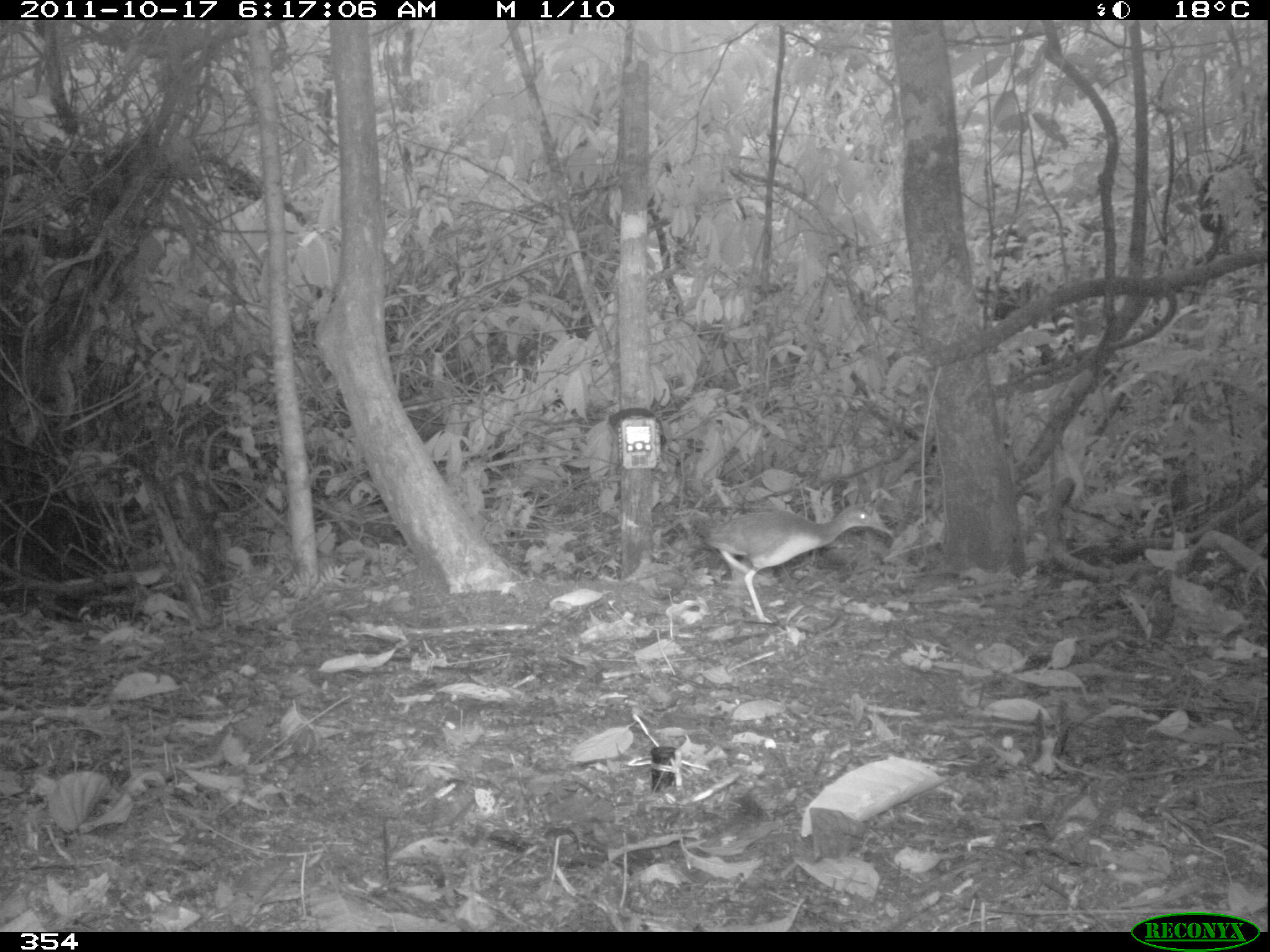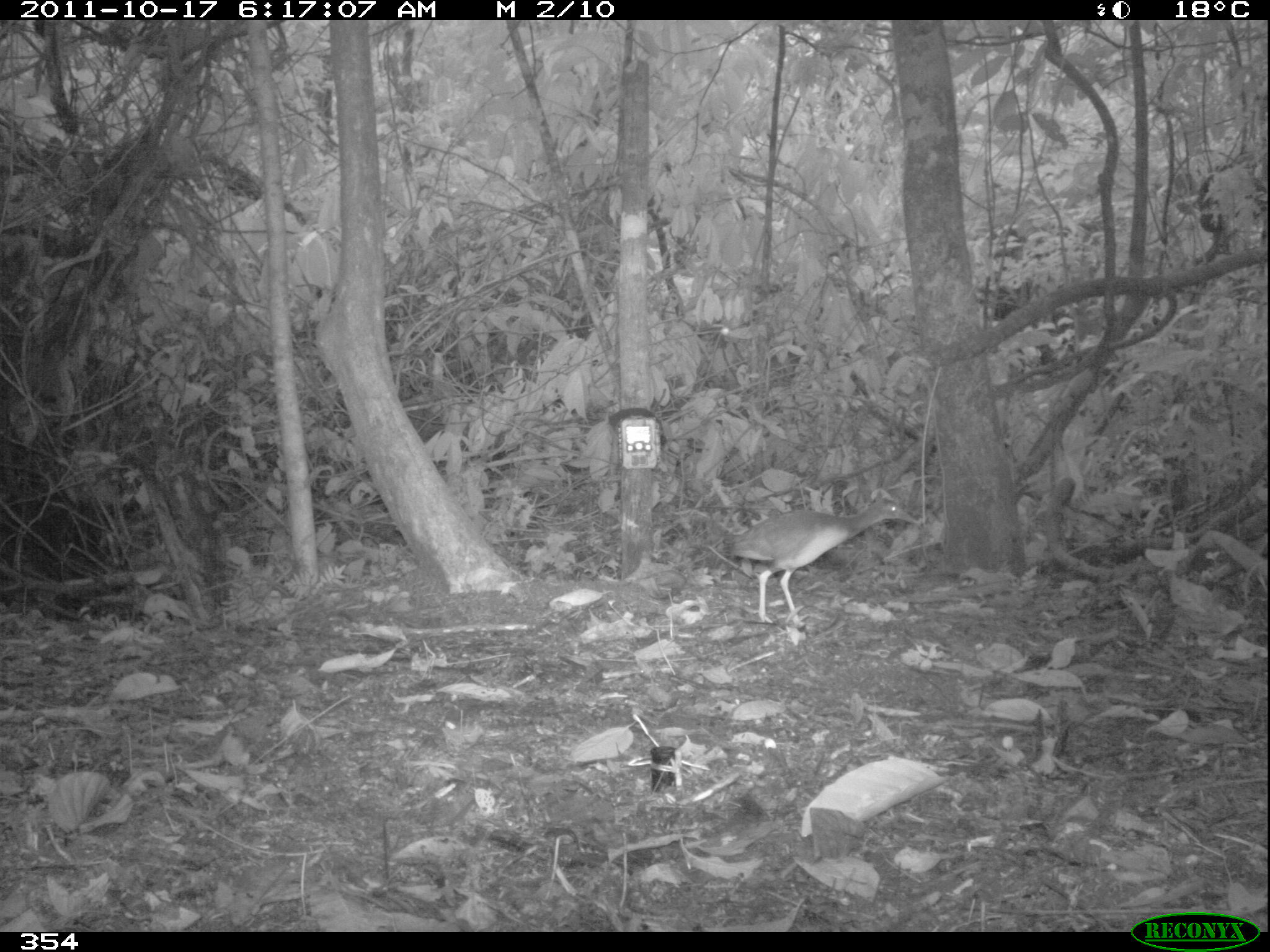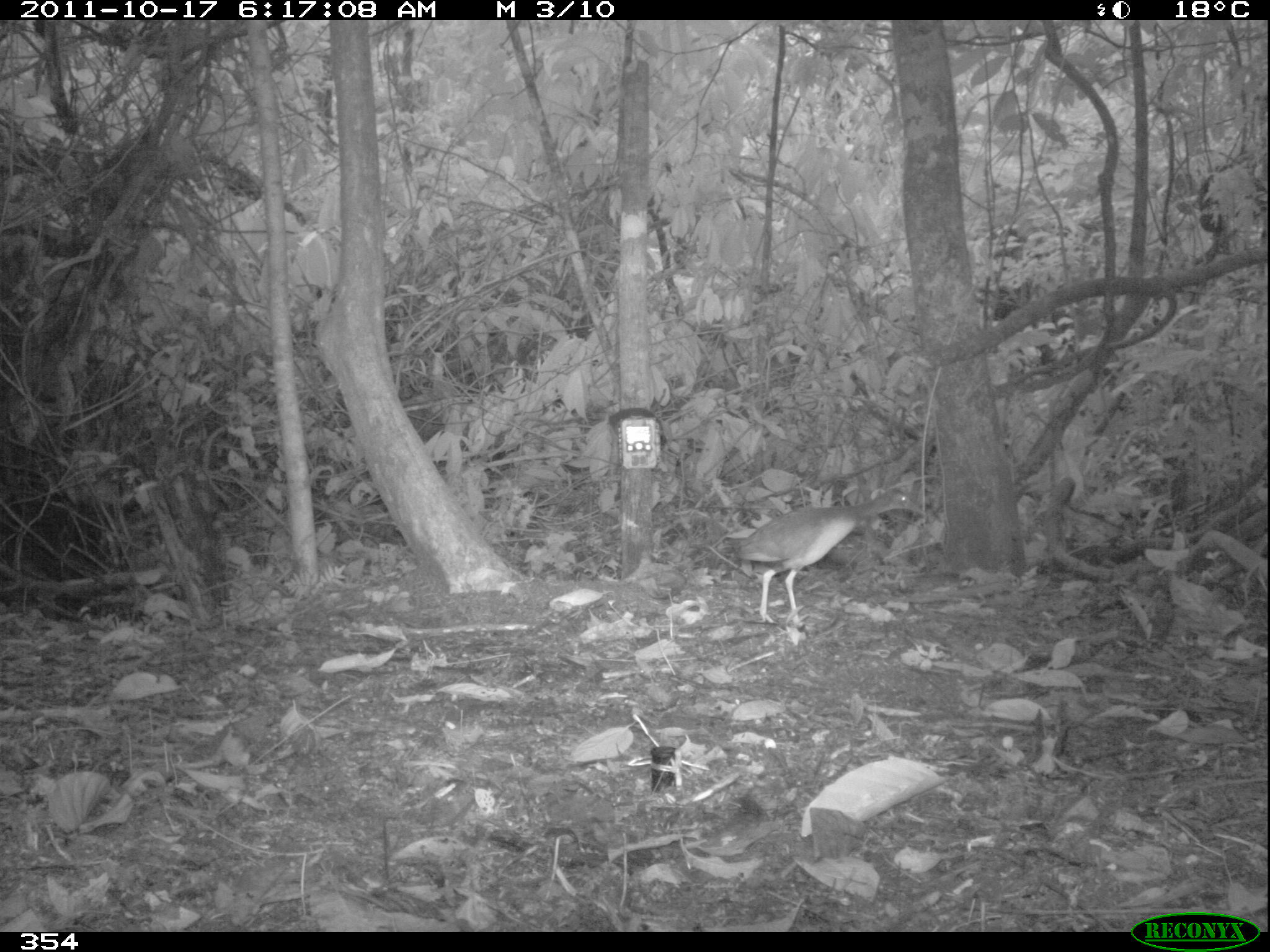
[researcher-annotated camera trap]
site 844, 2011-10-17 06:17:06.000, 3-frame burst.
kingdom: Animalia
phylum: Chordata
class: Aves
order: Gruiformes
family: Rallidae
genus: Aramides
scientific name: Aramides cajaneus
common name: gray-cowled wood-rail